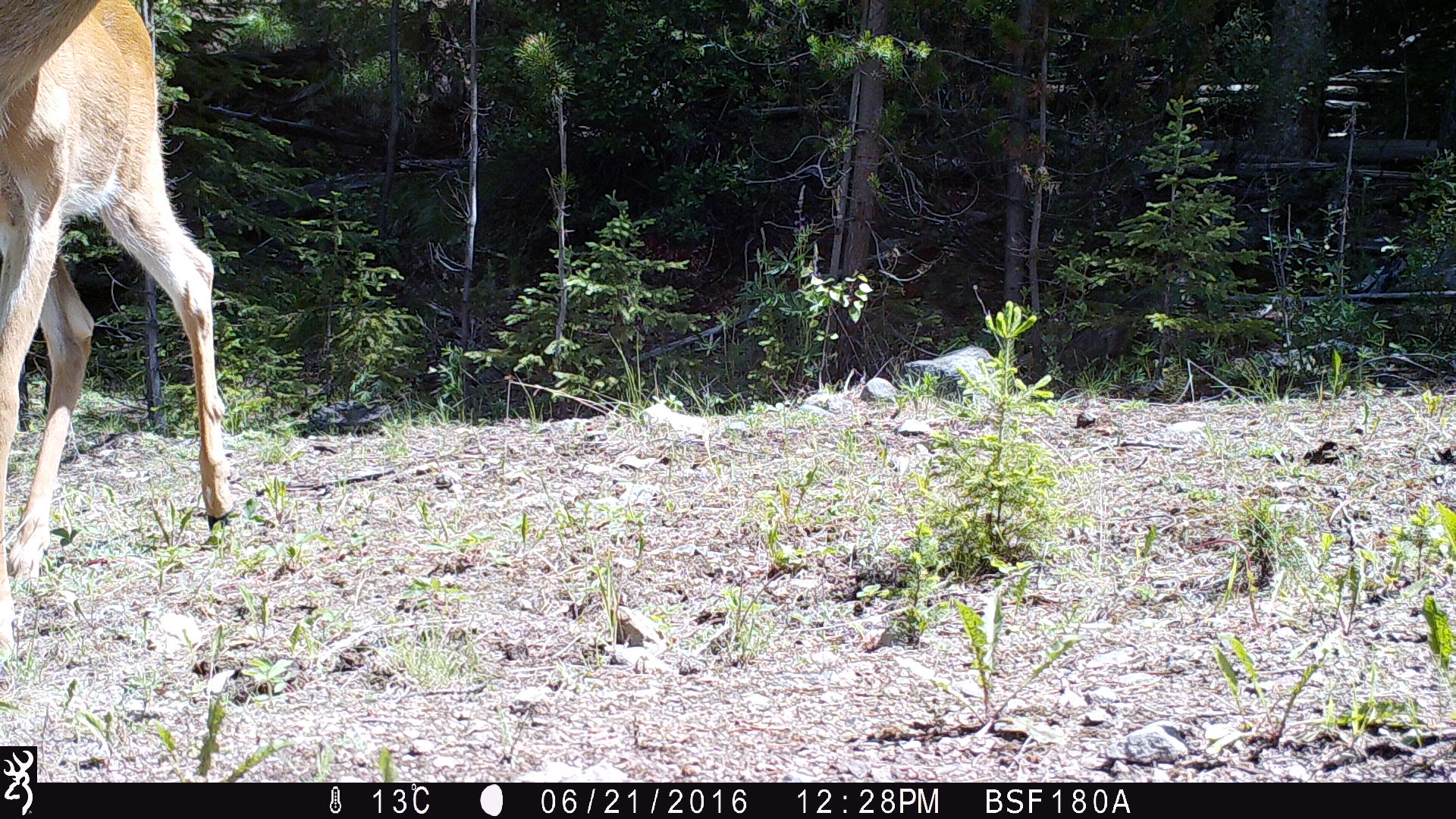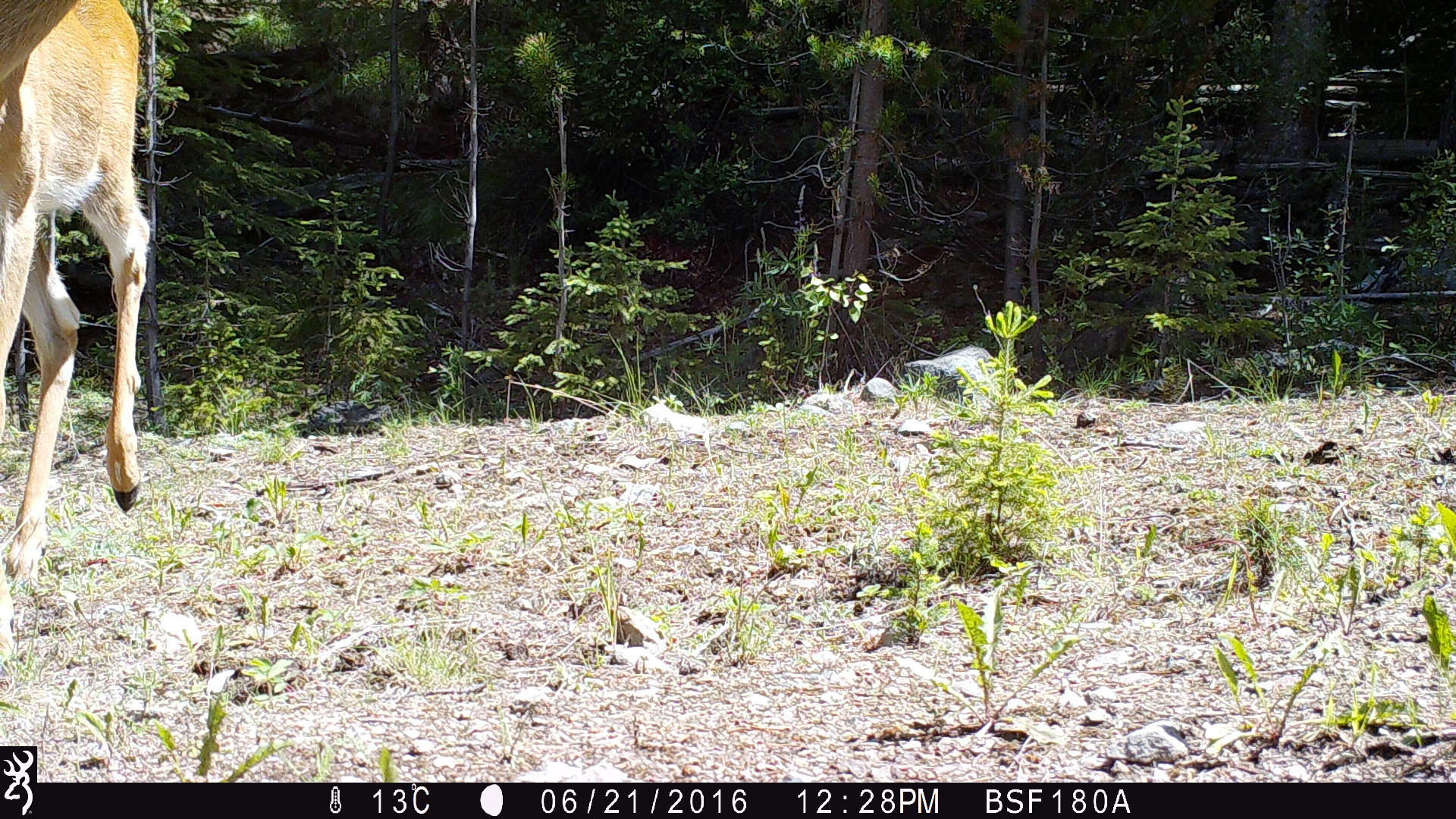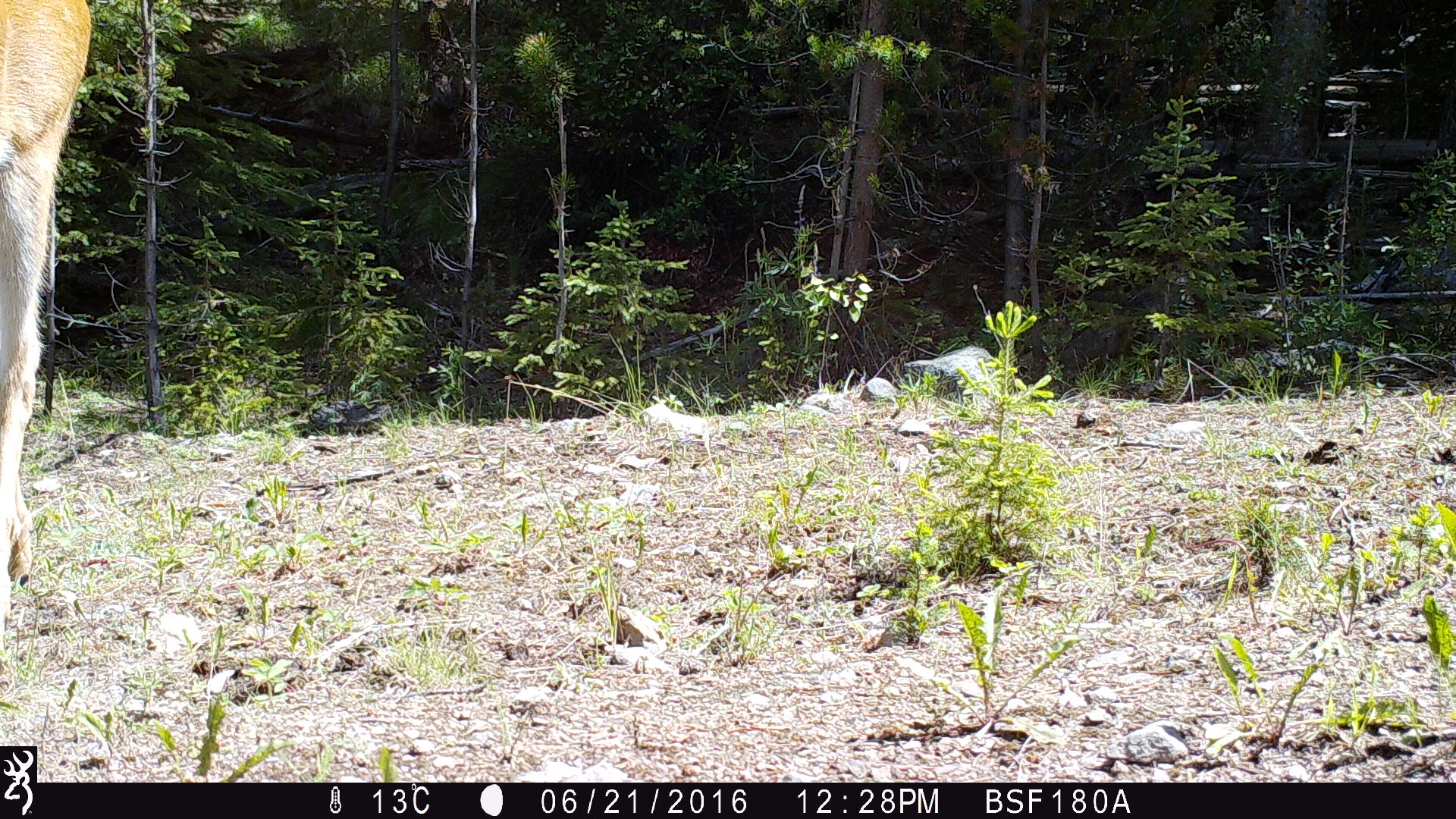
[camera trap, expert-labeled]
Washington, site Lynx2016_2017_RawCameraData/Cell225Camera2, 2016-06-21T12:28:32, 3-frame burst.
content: unidentified animal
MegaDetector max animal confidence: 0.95